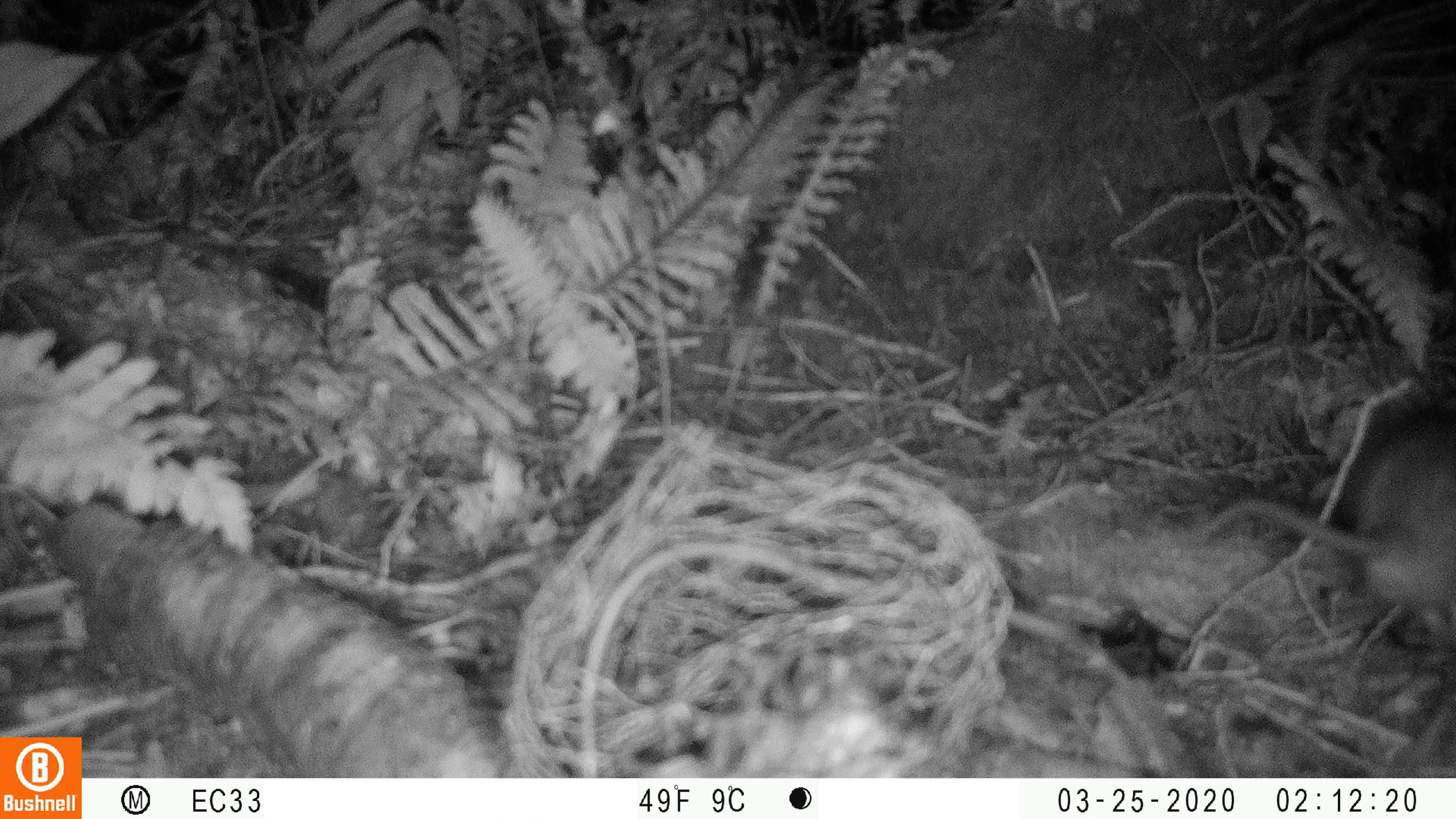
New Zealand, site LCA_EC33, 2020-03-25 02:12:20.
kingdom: Animalia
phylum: Chordata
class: Mammalia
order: Rodentia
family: Muridae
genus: Rattus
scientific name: Rattus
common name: rat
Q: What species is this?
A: Rat (Rattus).